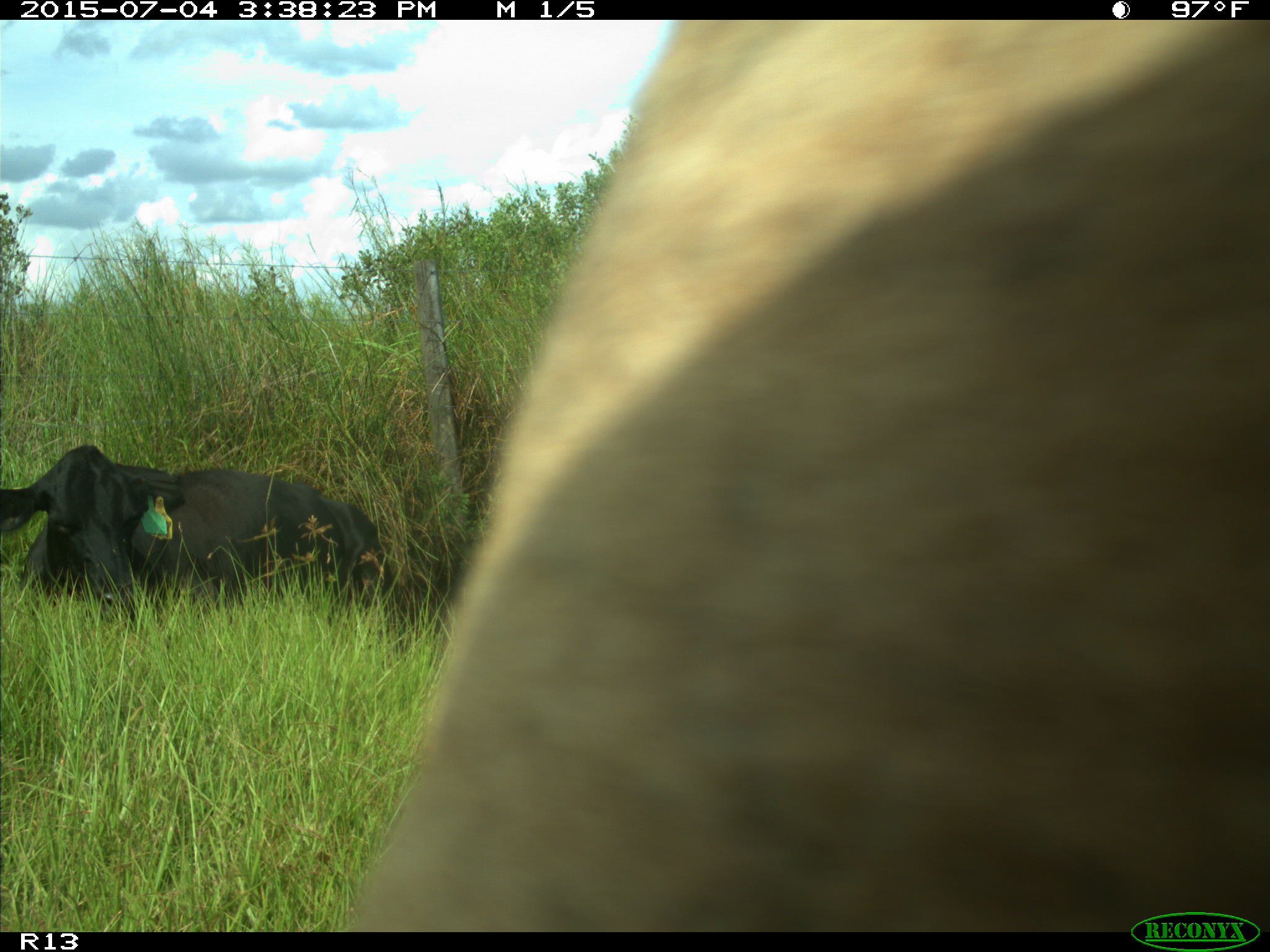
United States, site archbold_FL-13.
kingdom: Animalia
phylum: Chordata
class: Mammalia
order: Artiodactyla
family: Bovidae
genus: Bos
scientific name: Bos taurus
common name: domestic cow